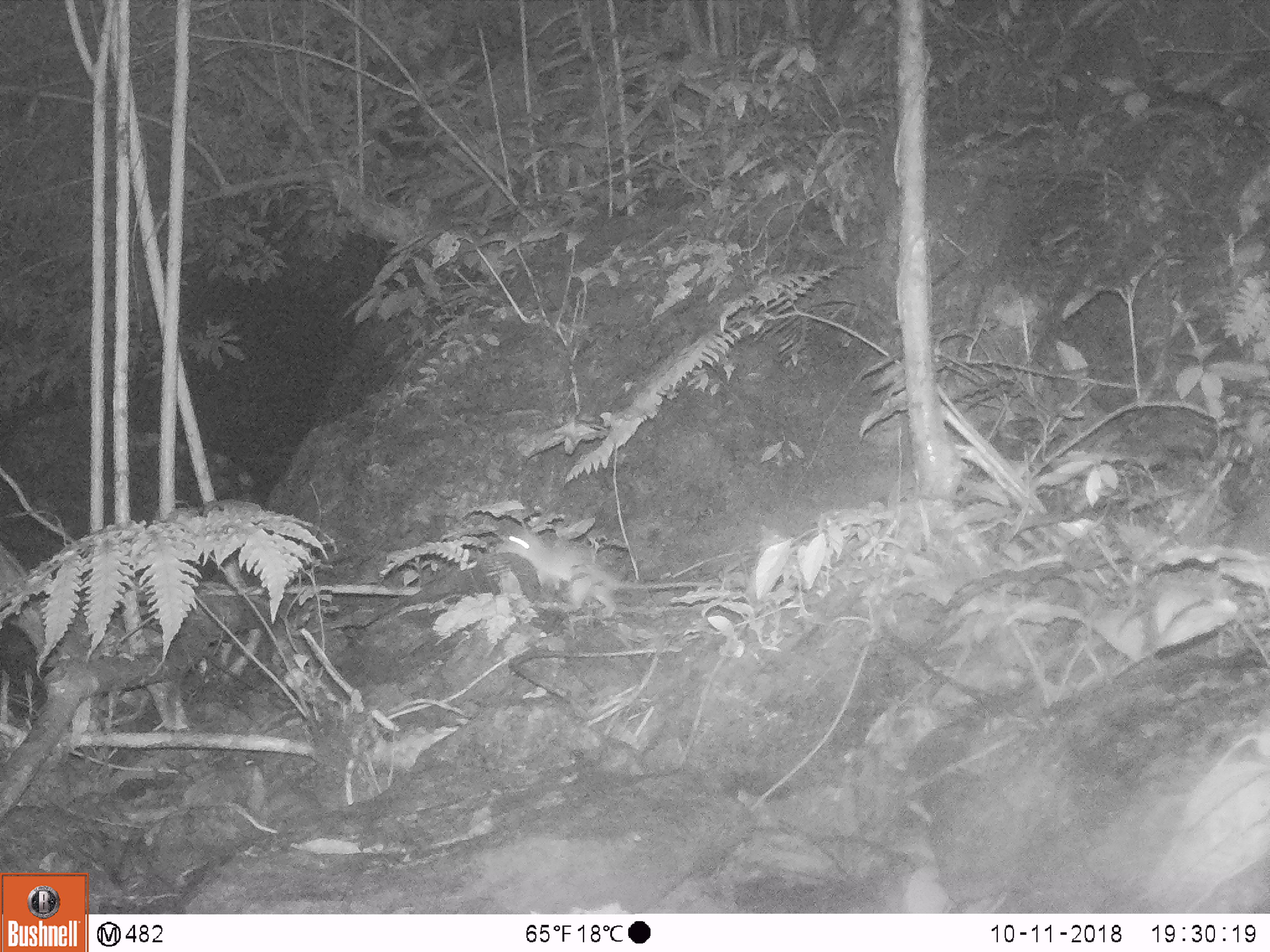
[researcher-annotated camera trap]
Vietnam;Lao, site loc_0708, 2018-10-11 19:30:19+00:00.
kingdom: Animalia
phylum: Chordata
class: Mammalia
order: Rodentia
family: Muridae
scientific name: Muridae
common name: old-world mice and rats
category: unidentified murid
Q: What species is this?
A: Unidentified murid (old-world mice and rats) (Muridae).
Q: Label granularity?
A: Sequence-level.